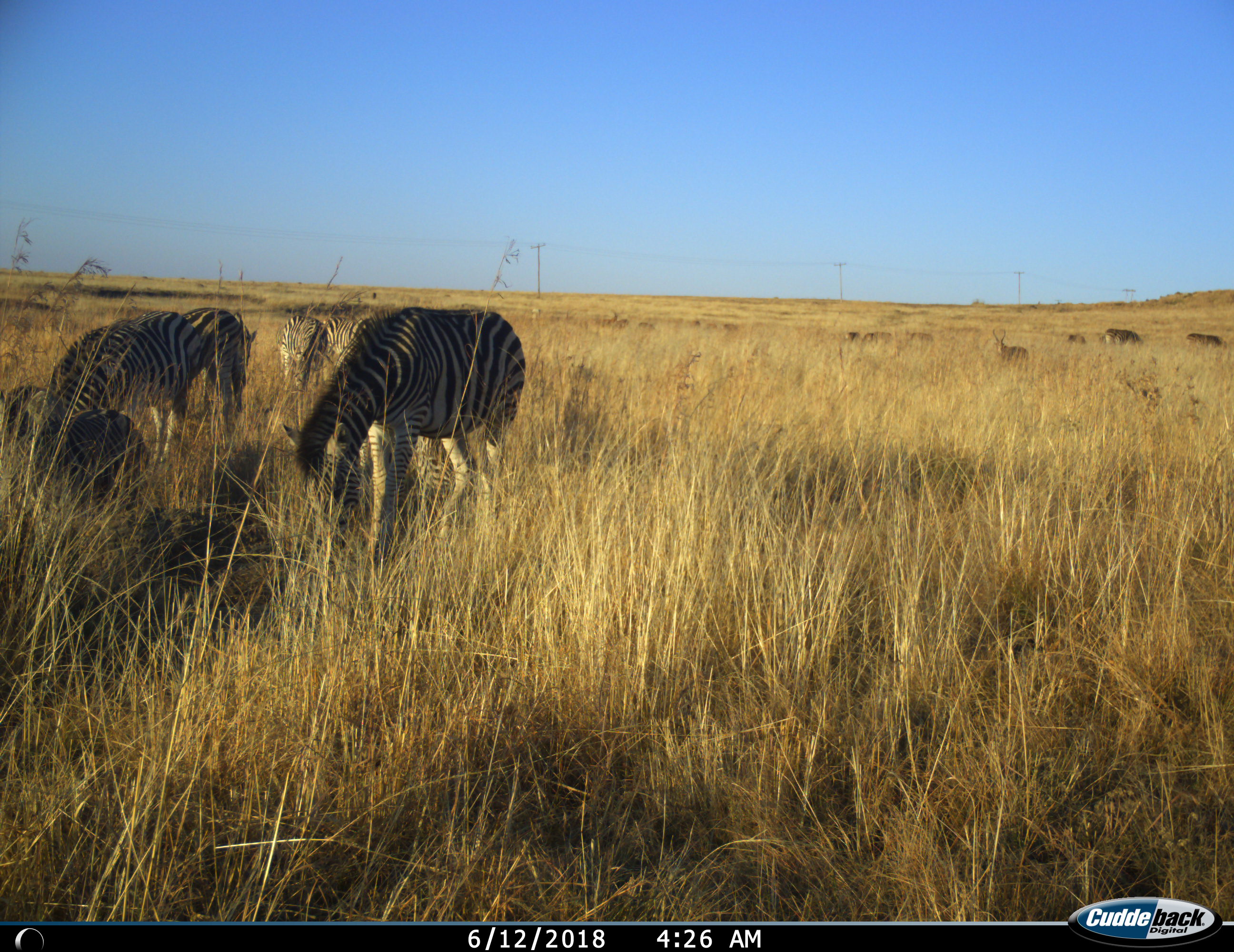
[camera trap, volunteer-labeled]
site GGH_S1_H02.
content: unidentified animal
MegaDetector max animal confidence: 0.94